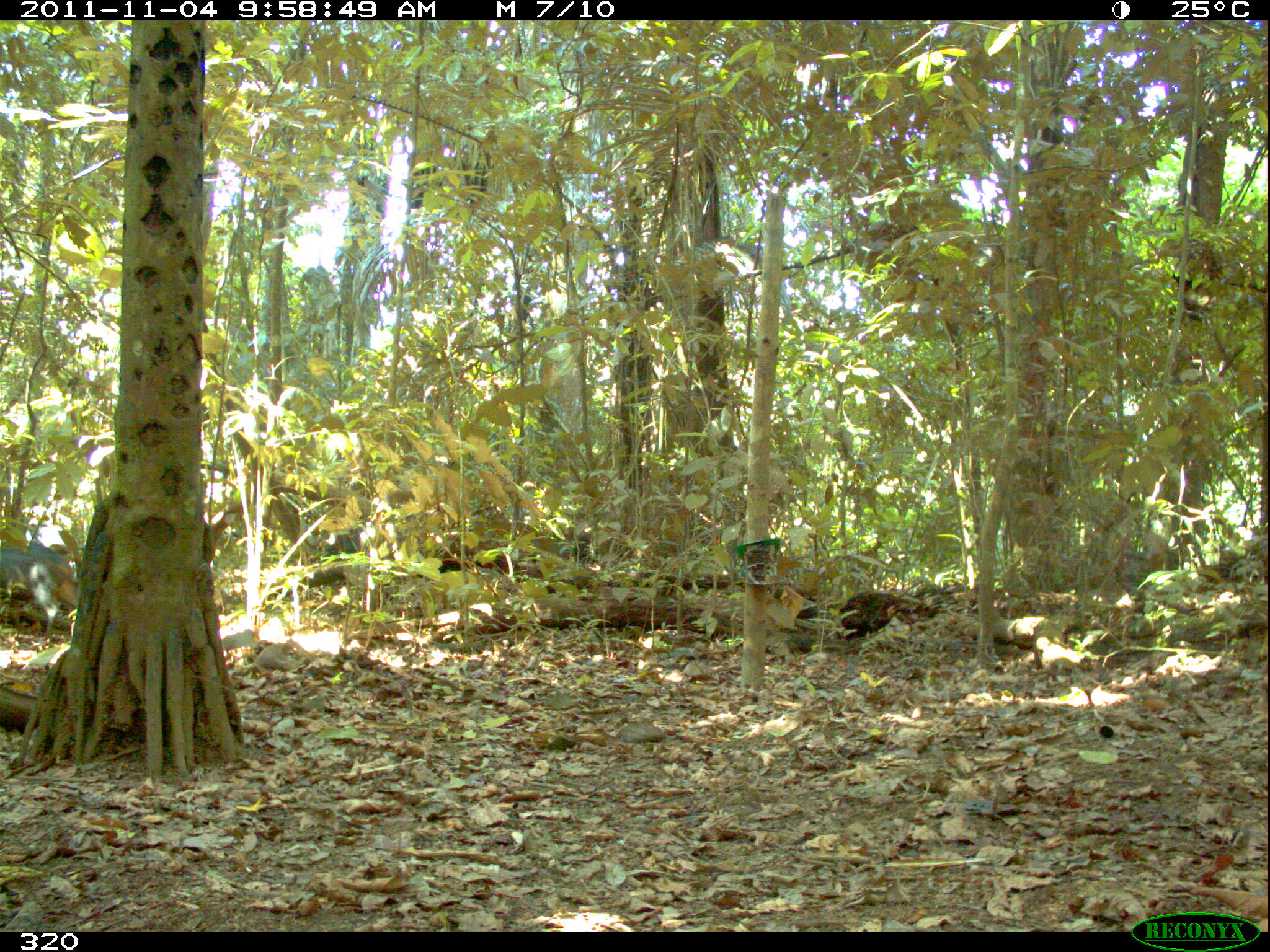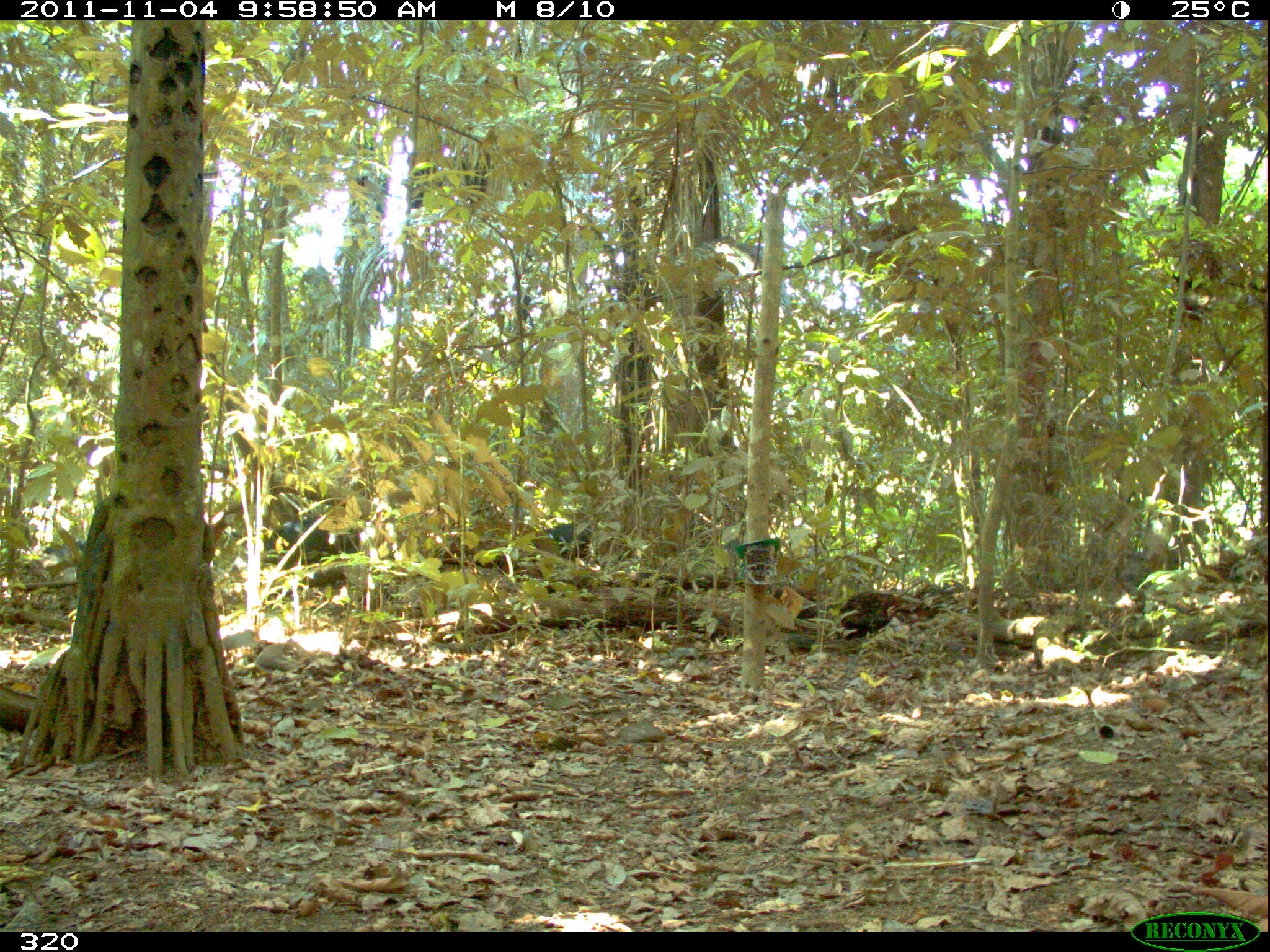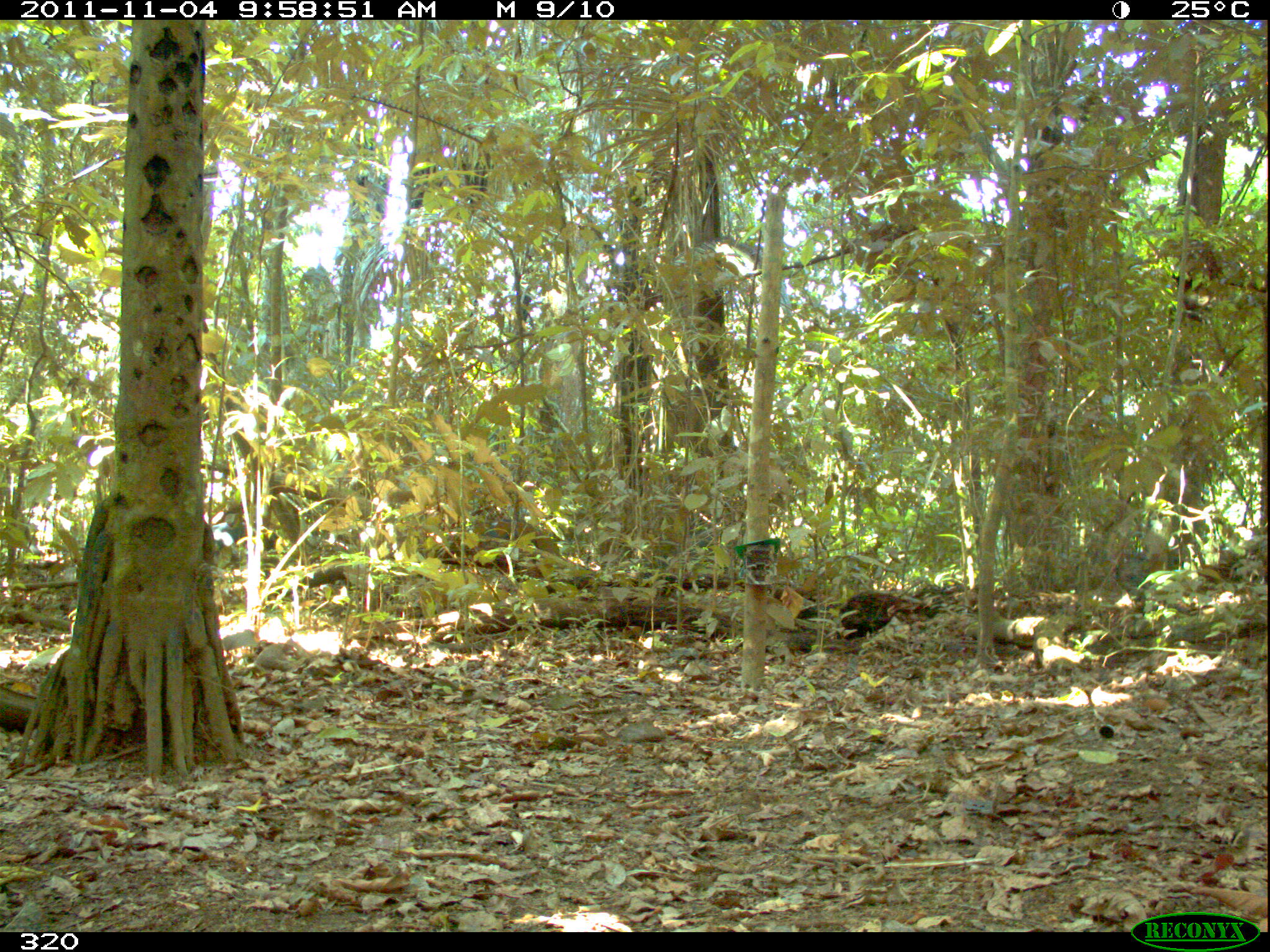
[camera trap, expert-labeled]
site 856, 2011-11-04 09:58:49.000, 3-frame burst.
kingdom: Animalia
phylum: Chordata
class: Mammalia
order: Artiodactyla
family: Tayassuidae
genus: Tayassu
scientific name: Tayassu pecari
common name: white-lipped peccary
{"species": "Tayassu pecari (white-lipped peccary)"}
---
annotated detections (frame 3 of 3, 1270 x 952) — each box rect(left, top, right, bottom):
tayassu pecari: rect(481, 519, 543, 549); rect(677, 529, 721, 555)